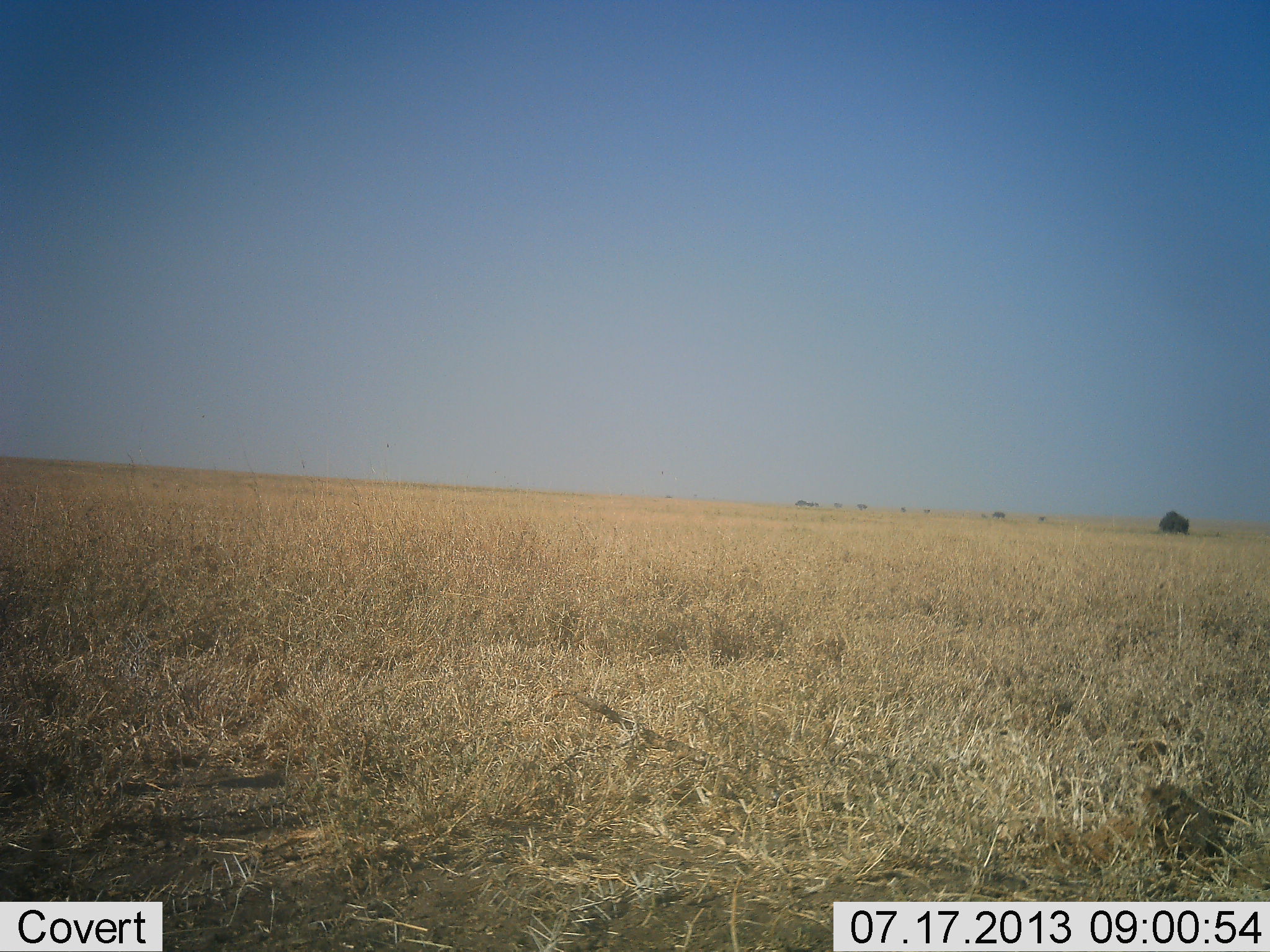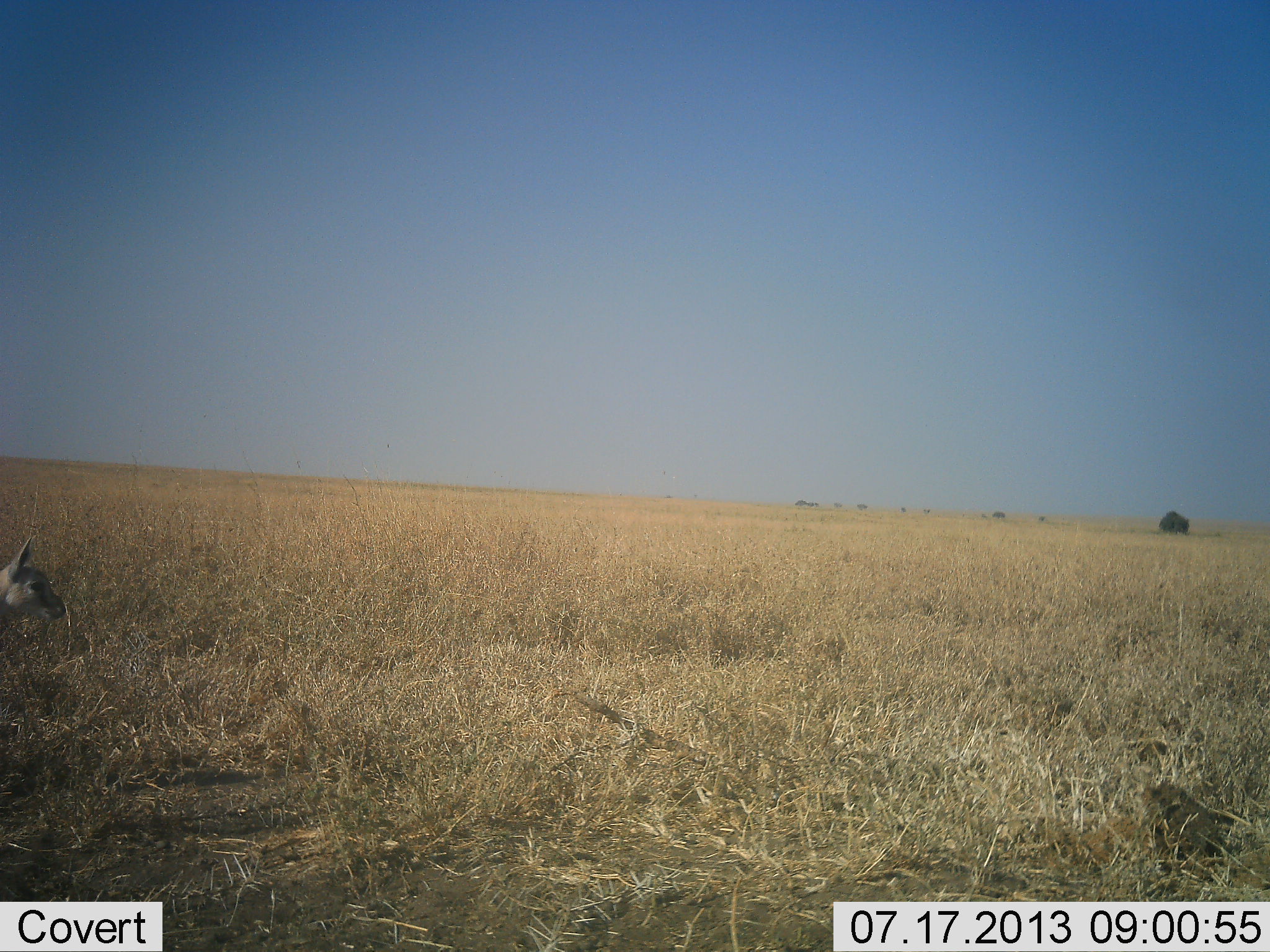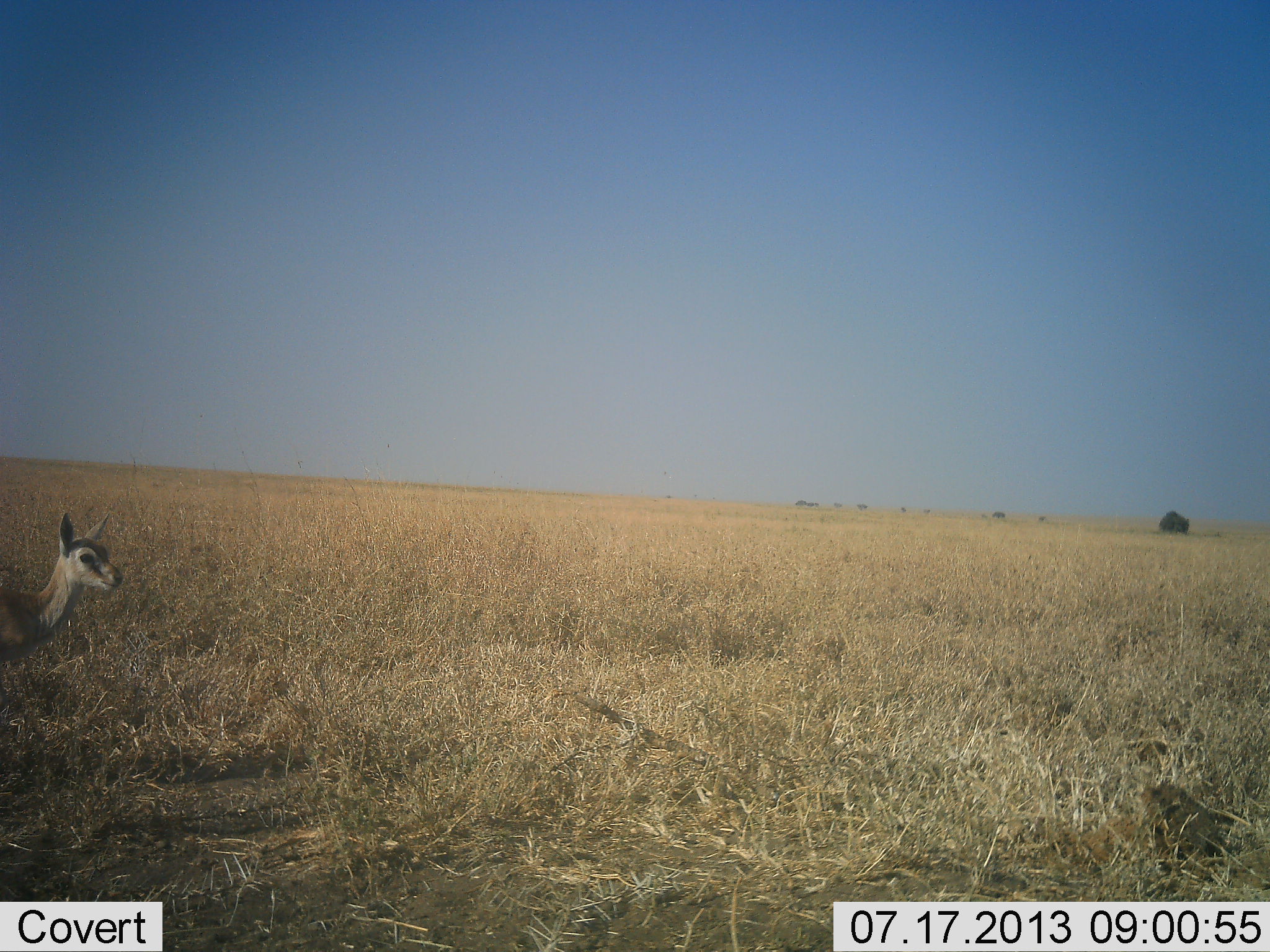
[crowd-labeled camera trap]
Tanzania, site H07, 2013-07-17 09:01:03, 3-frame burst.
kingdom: Animalia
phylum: Chordata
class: Mammalia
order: Artiodactyla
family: Bovidae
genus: Eudorcas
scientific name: Eudorcas thomsonii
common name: thomson's gazelle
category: gazellethomsons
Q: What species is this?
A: Gazellethomsons (thomson's gazelle) (Eudorcas thomsonii).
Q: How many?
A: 1.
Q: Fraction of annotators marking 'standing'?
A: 31%.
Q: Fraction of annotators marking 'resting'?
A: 0%.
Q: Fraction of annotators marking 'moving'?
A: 69%.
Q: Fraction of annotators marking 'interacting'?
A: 0%.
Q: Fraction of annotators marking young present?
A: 19%.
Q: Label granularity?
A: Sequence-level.